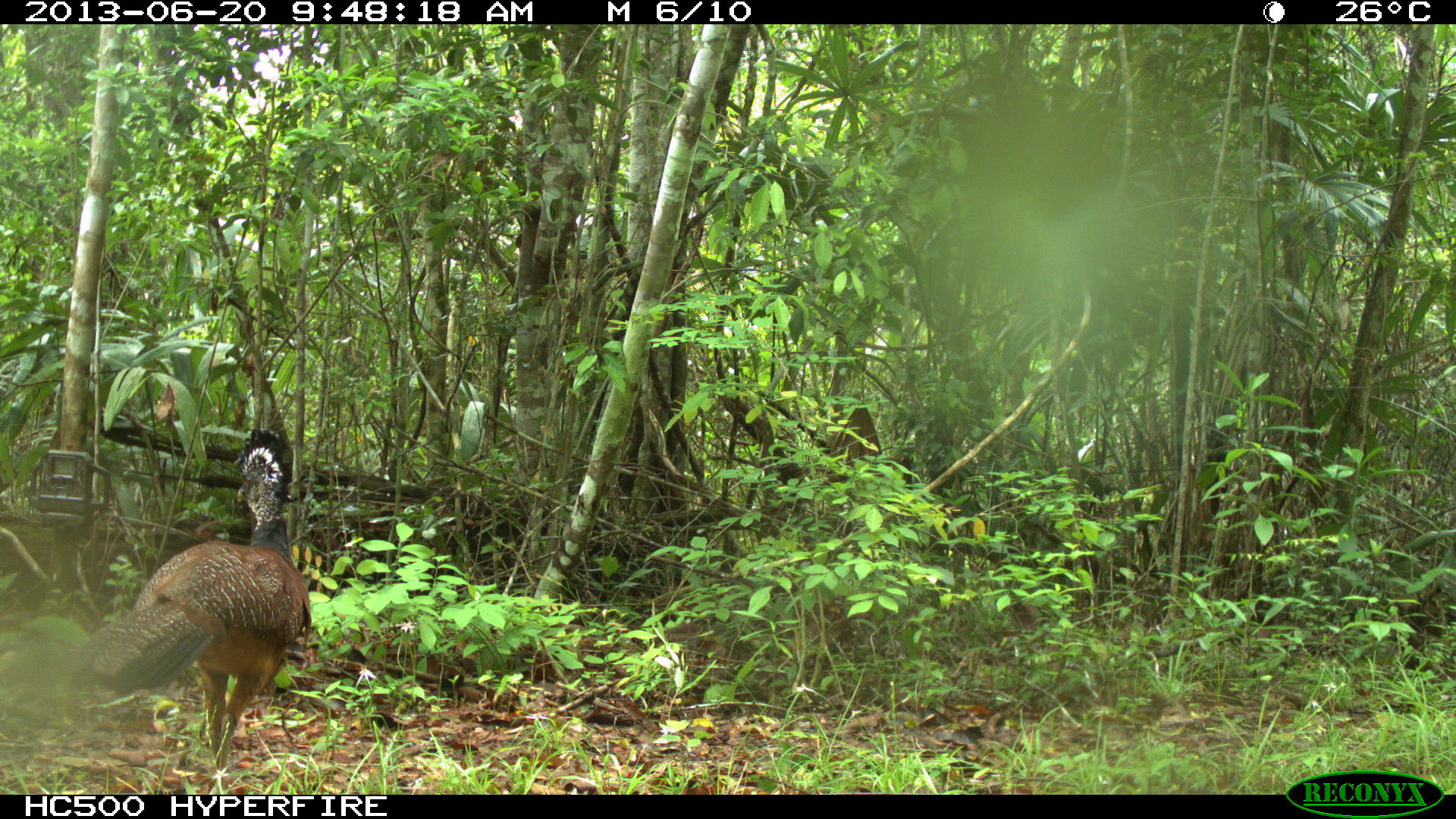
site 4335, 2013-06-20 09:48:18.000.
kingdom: Animalia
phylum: Chordata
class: Aves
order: Galliformes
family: Cracidae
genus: Crax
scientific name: Crax rubra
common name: great curassow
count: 1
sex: female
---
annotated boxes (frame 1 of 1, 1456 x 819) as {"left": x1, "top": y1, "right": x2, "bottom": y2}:
crax rubra: {"left": 61, "top": 427, "right": 312, "bottom": 772}